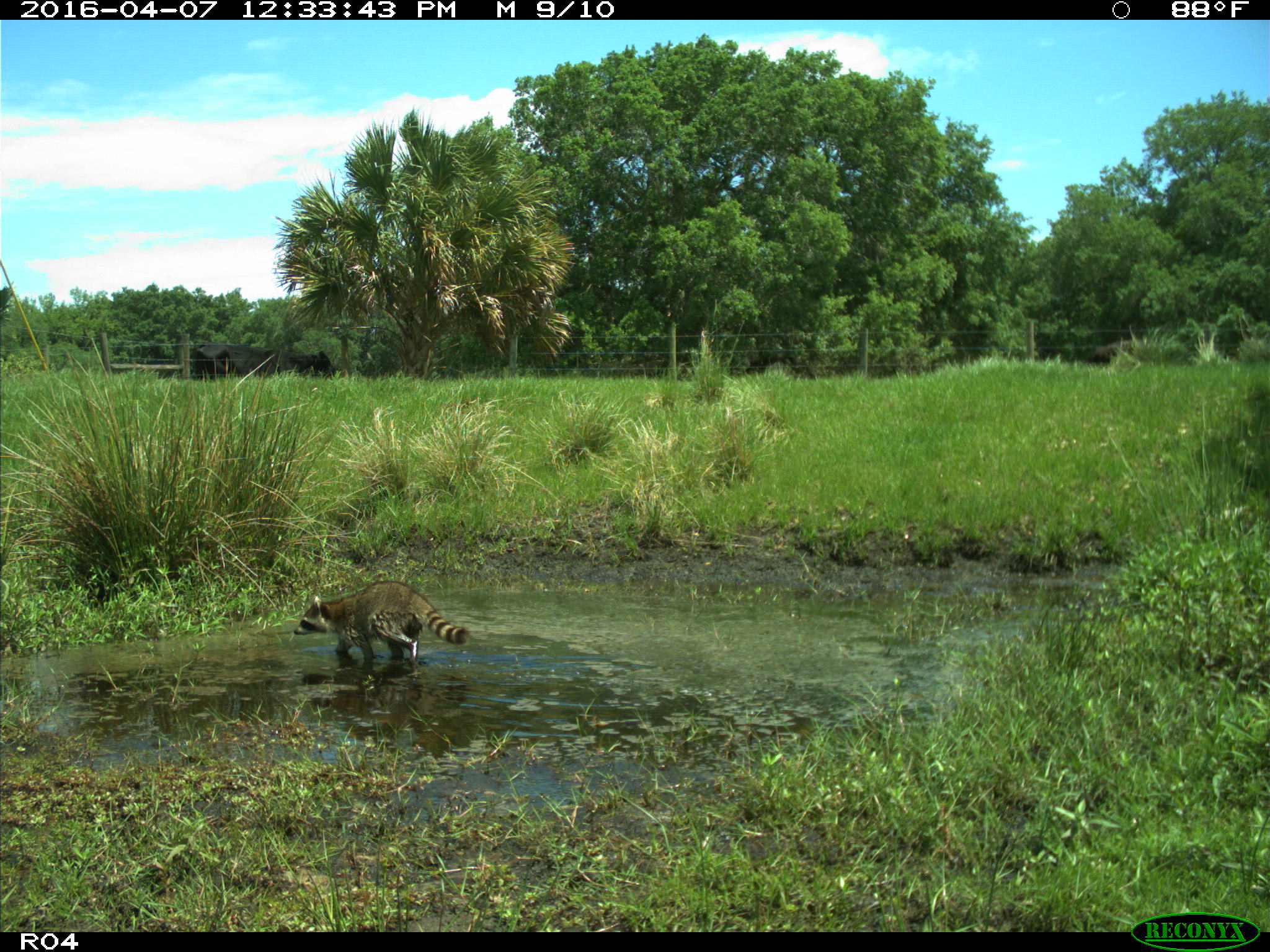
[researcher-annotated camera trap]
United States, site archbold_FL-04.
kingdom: Animalia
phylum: Chordata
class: Mammalia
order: Carnivora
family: Procyonidae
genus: Procyon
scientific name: Procyon lotor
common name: common raccoon